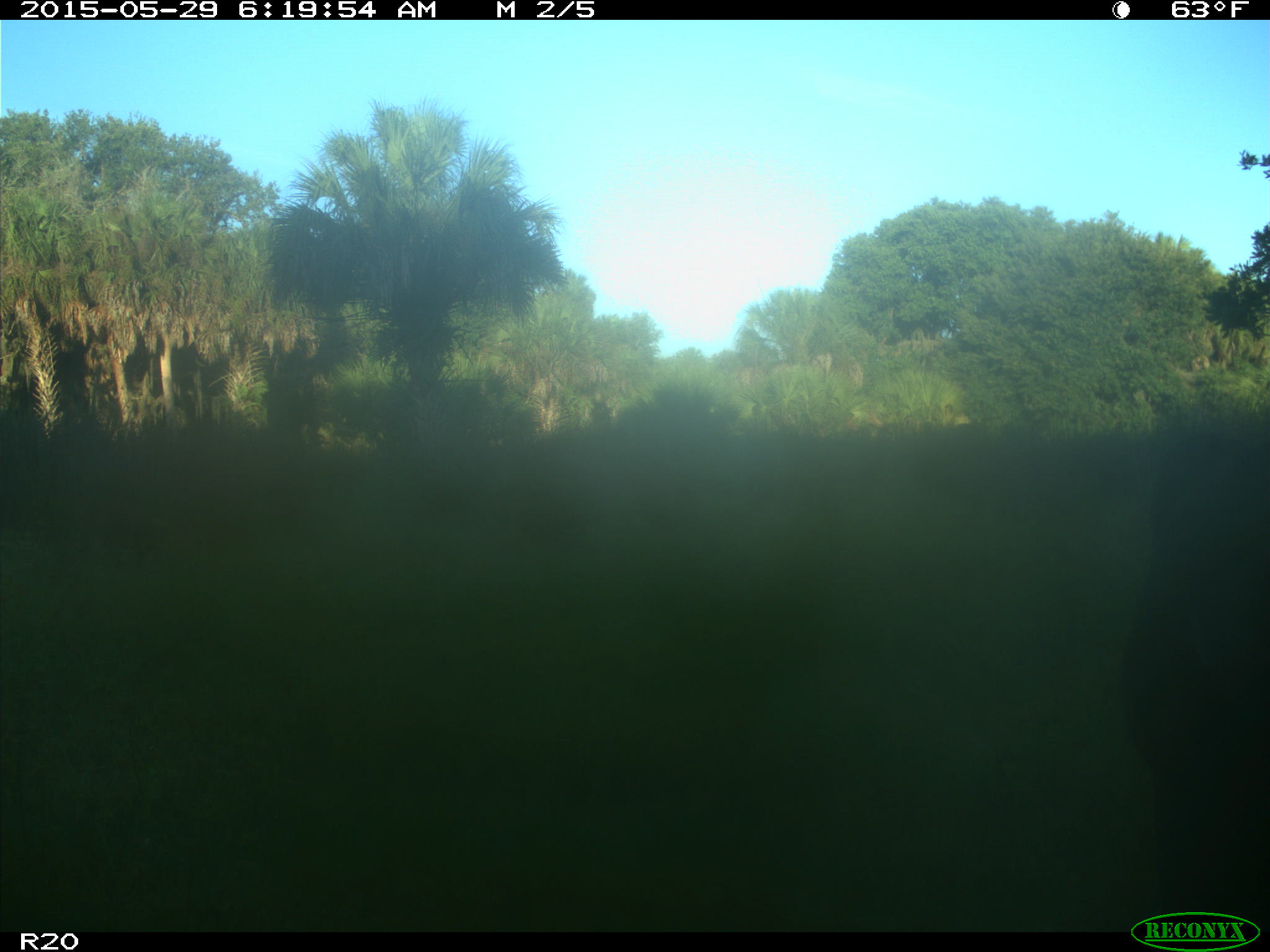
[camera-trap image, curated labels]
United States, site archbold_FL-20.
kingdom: Animalia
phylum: Chordata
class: Mammalia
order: Artiodactyla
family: Bovidae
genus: Bos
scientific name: Bos taurus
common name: domestic cow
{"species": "Bos taurus (domestic cow)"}